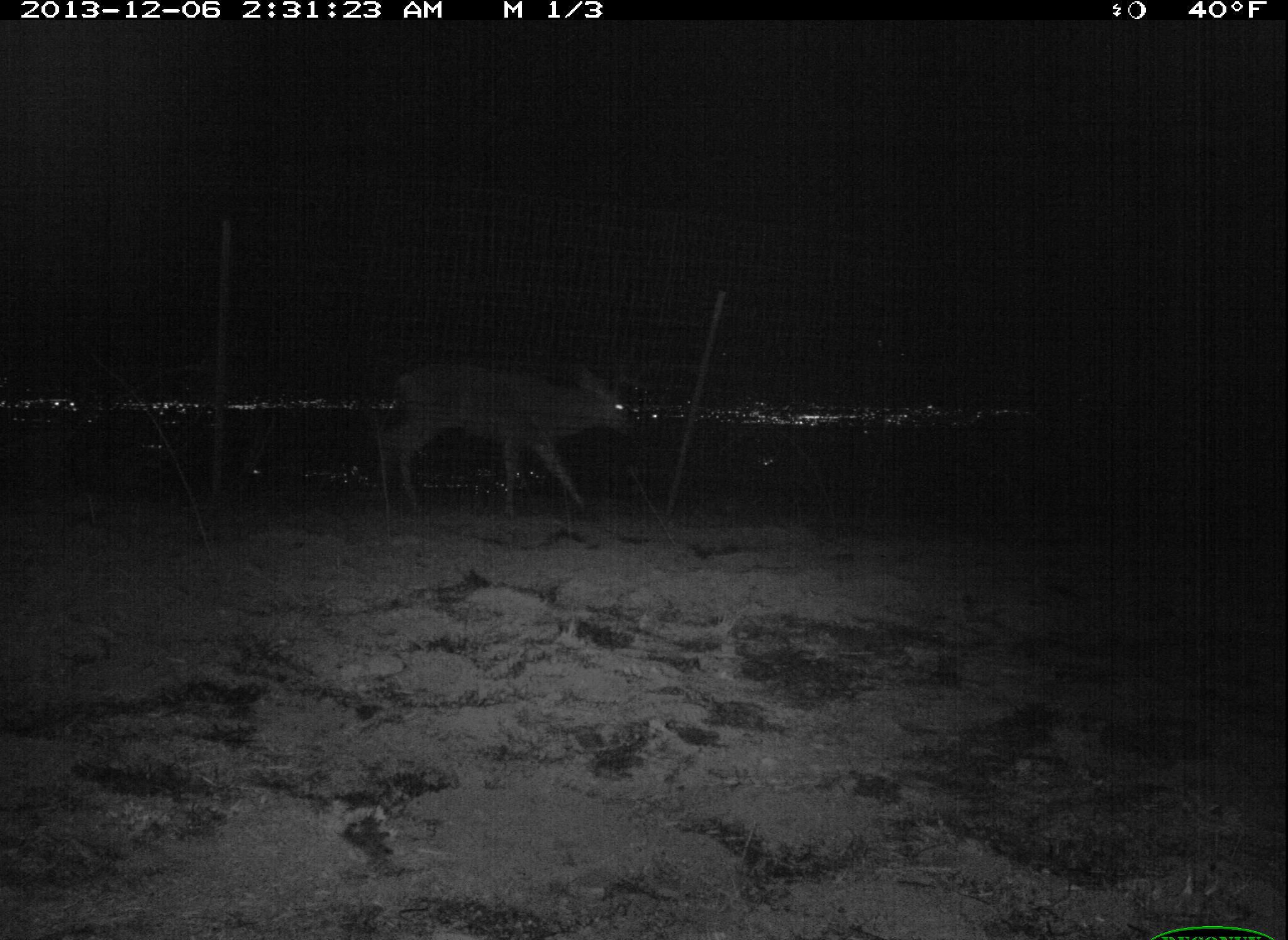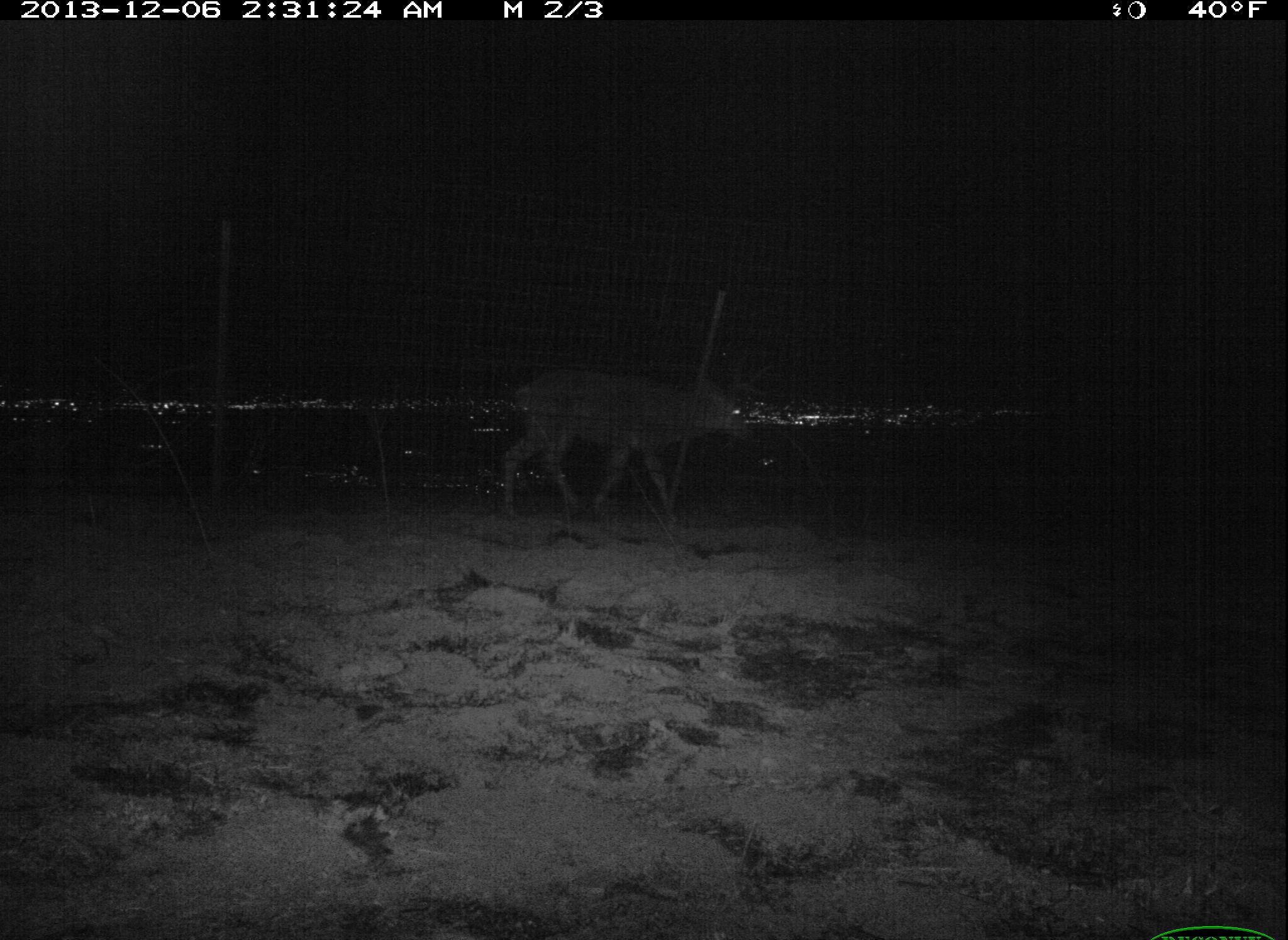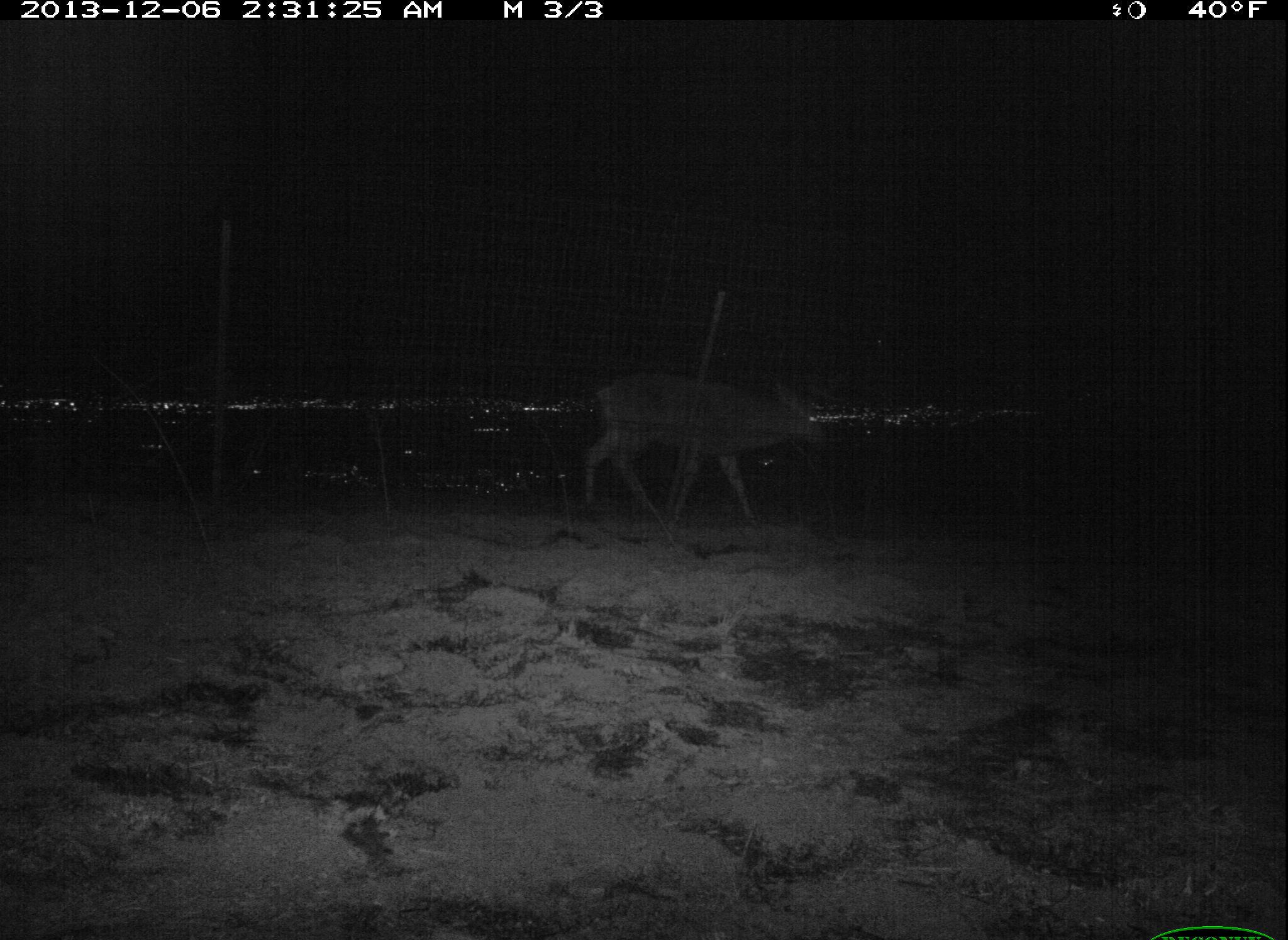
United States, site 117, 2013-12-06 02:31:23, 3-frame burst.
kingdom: Animalia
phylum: Chordata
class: Mammalia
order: Artiodactyla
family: Cervidae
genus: Odocoileus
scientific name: Odocoileus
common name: deer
Deer (Odocoileus).